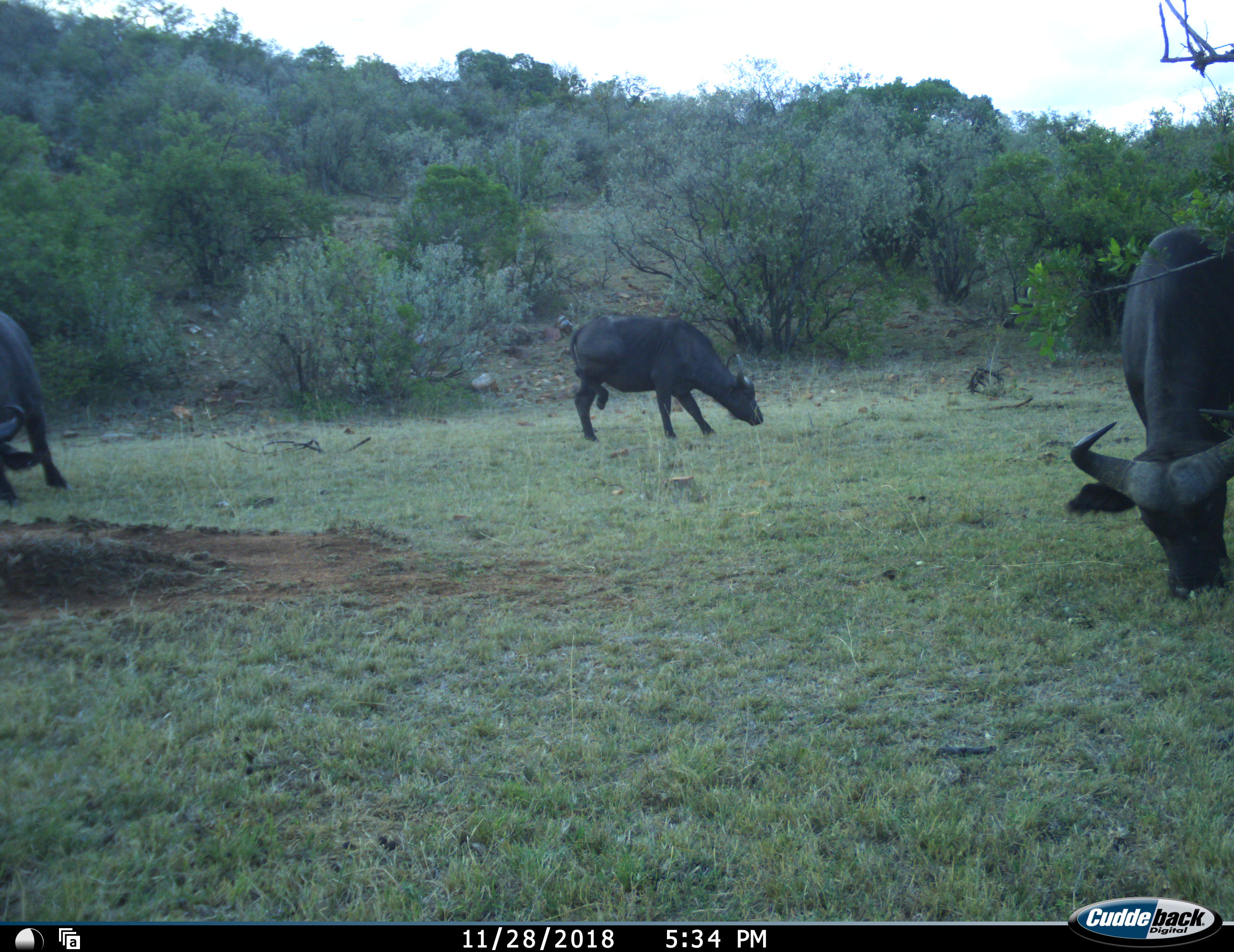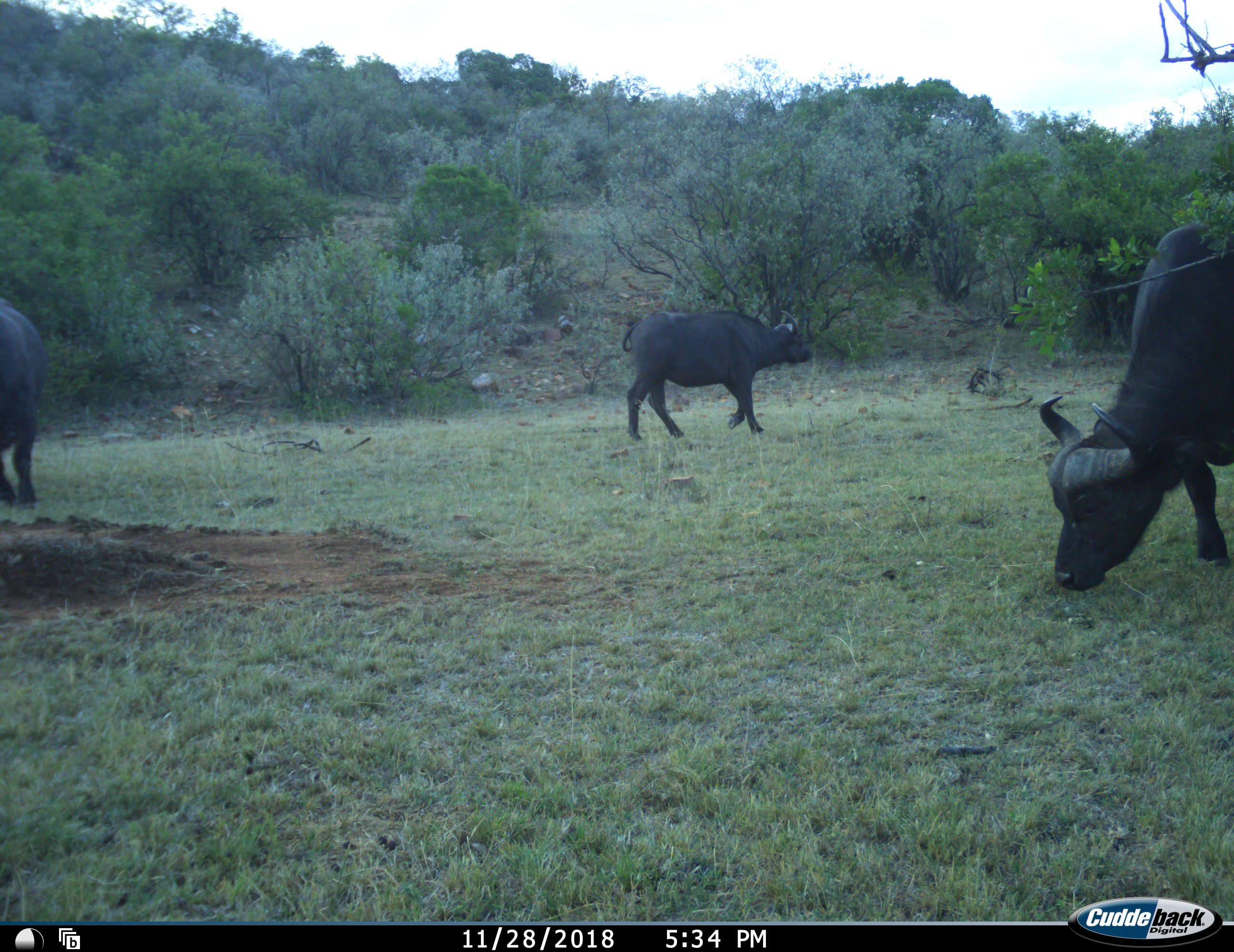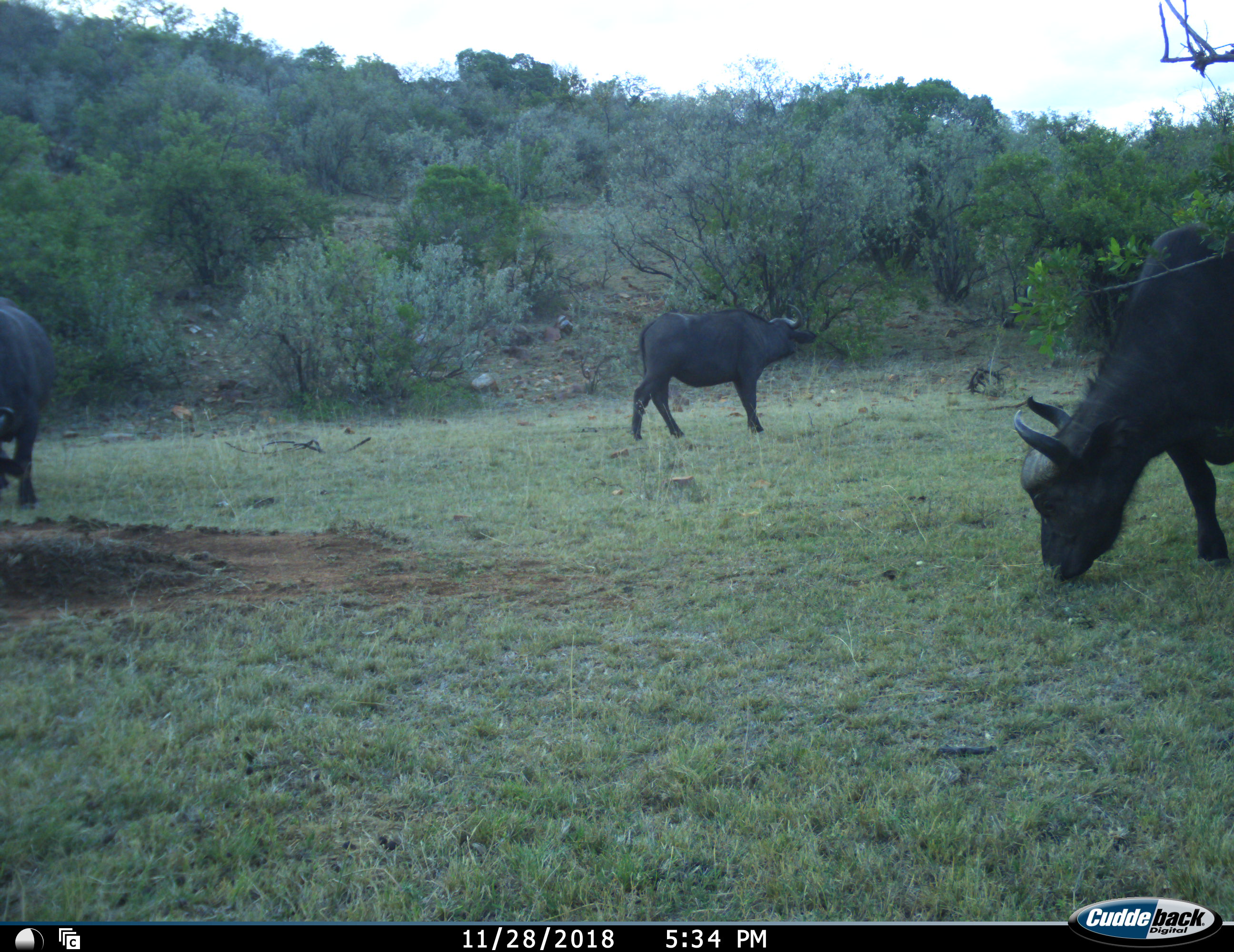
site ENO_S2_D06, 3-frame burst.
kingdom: Animalia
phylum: Chordata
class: Mammalia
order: Artiodactyla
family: Bovidae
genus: Syncerus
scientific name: Syncerus caffer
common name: african buffalo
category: buffalo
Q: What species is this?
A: Buffalo (african buffalo) (Syncerus caffer).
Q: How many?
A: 3.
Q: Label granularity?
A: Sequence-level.